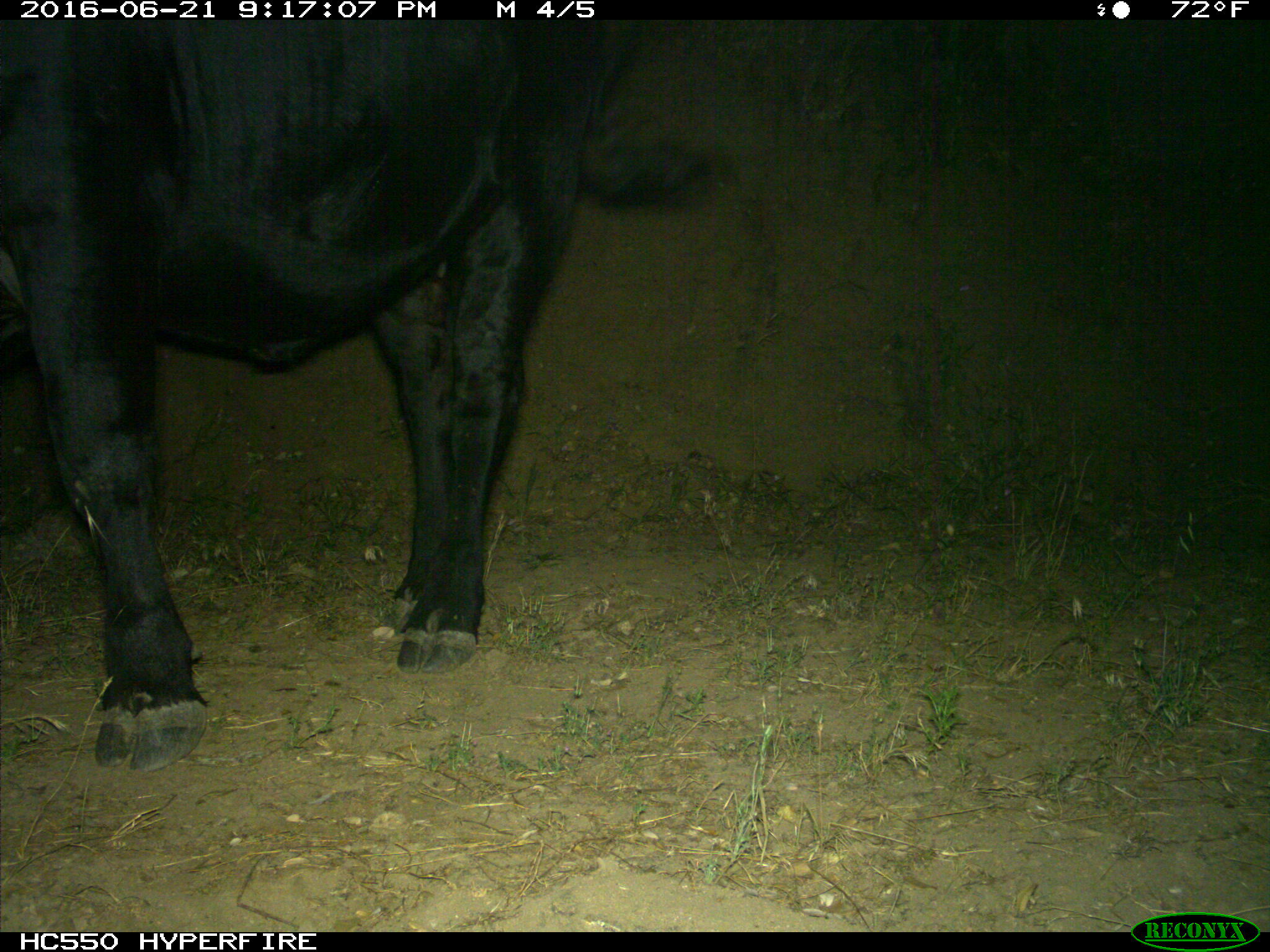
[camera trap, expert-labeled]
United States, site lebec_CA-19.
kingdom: Animalia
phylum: Chordata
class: Mammalia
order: Artiodactyla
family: Bovidae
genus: Bos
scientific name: Bos taurus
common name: domestic cow